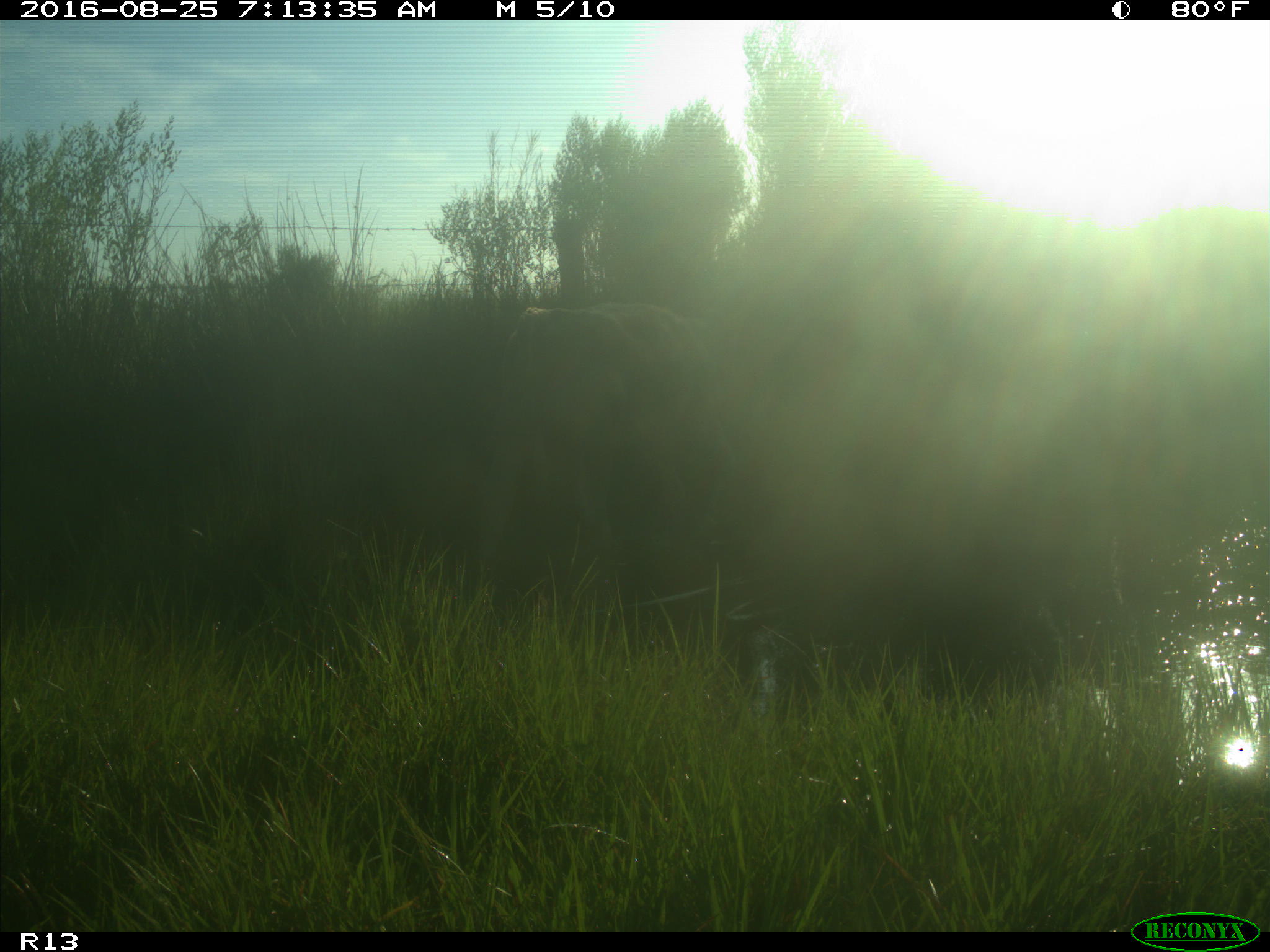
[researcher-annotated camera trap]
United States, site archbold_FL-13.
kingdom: Animalia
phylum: Chordata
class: Mammalia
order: Artiodactyla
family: Bovidae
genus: Bos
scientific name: Bos taurus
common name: domestic cow